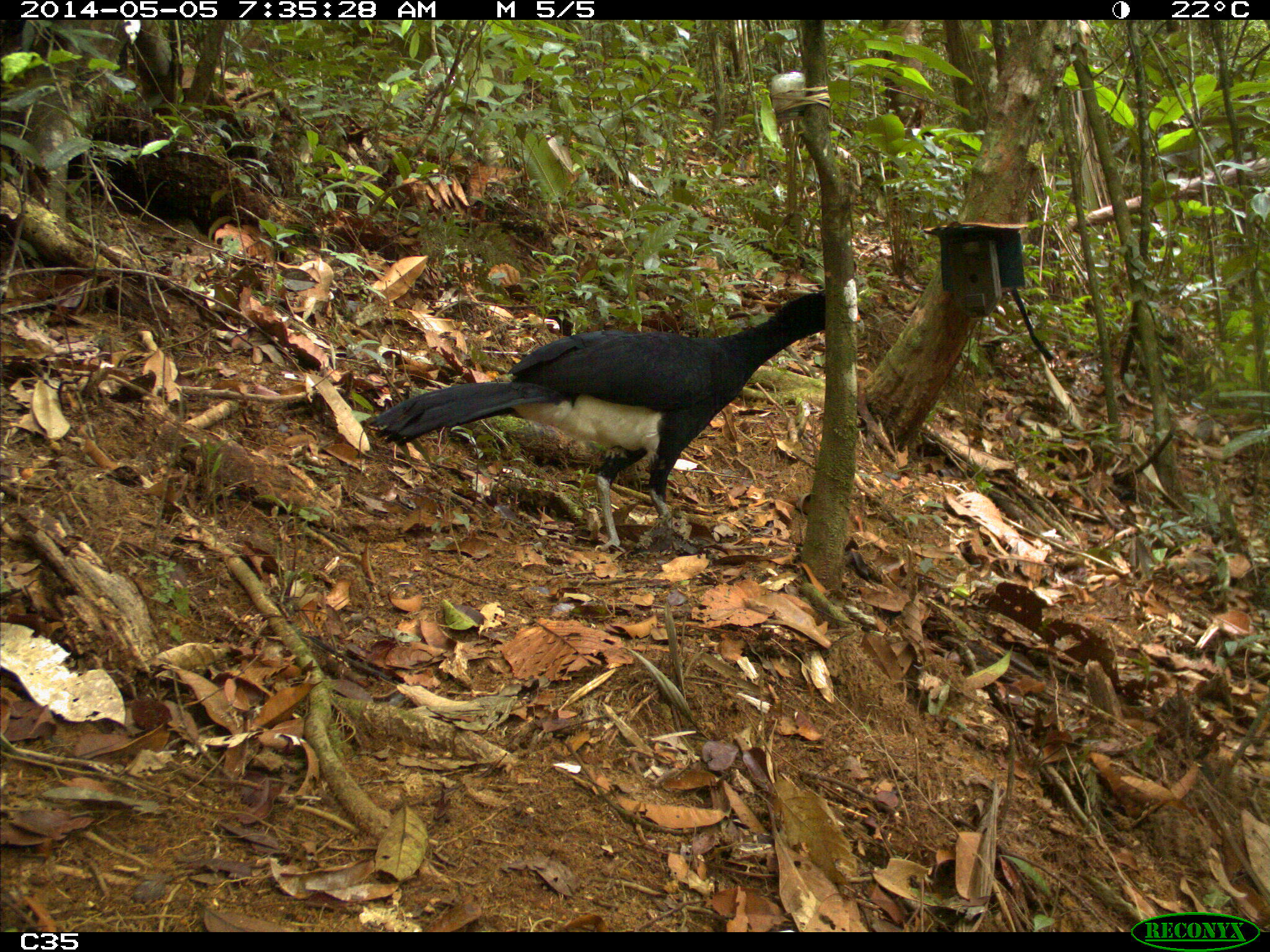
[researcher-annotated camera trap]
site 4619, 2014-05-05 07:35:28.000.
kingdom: Animalia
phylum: Chordata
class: Aves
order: Galliformes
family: Cracidae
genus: Crax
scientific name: Crax alector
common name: black curassow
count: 1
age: adult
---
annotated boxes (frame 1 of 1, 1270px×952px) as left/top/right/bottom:
crax alector: 361/288/864/553